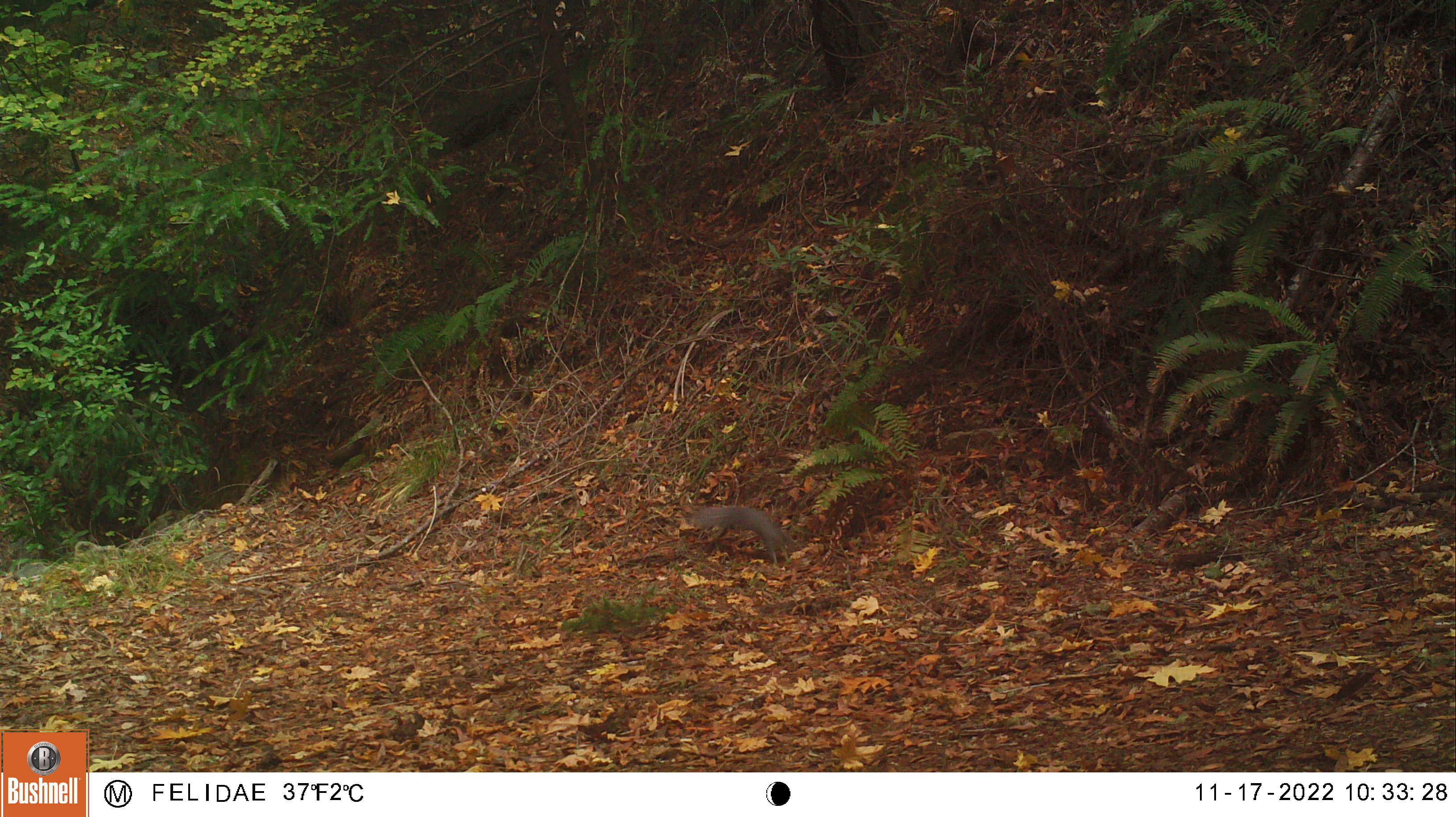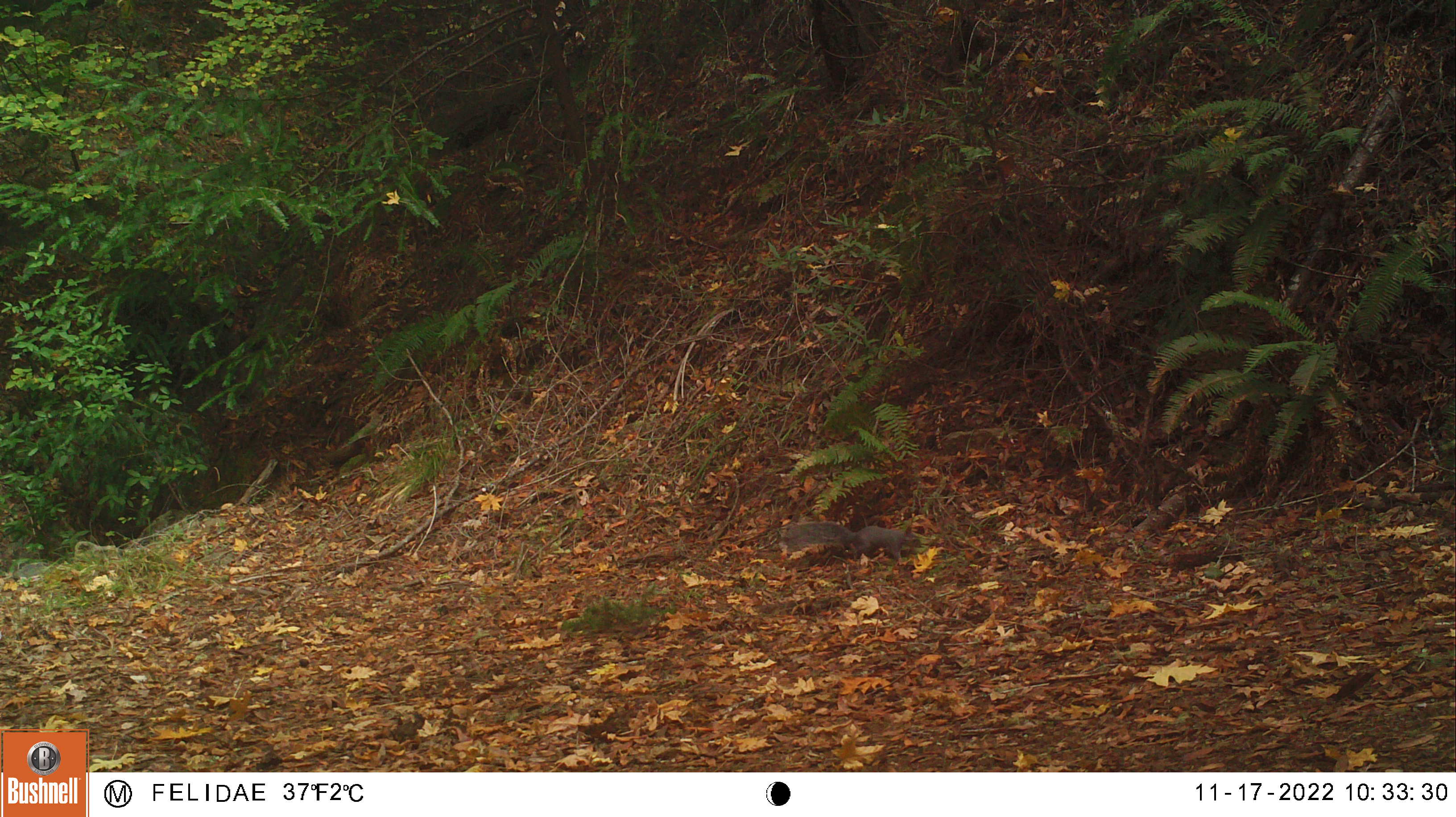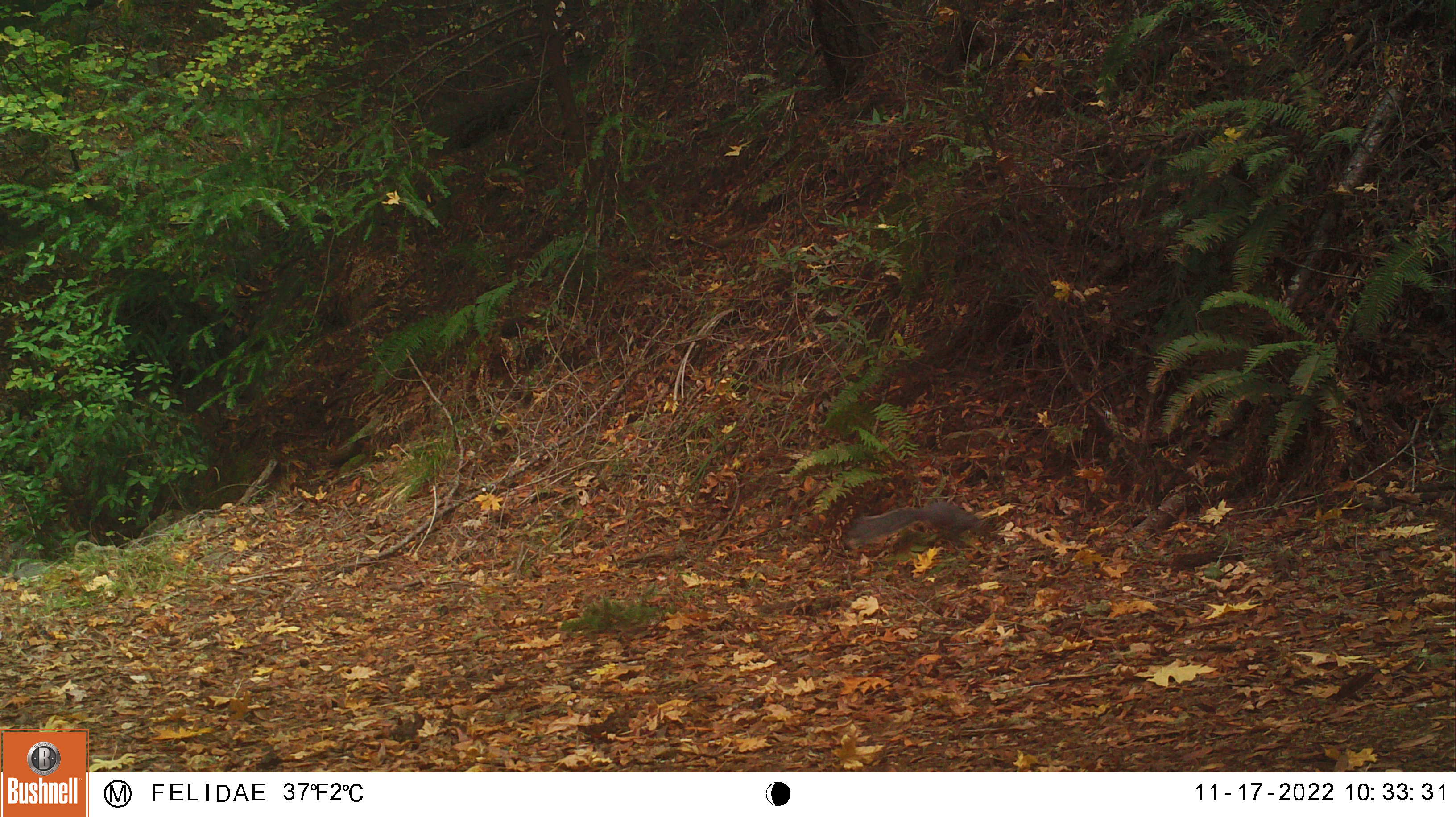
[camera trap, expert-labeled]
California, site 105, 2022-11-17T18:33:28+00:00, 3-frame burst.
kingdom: Animalia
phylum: Chordata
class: Mammalia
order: Rodentia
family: Sciuridae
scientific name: Sciuridae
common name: squirrel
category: unknown squirrel